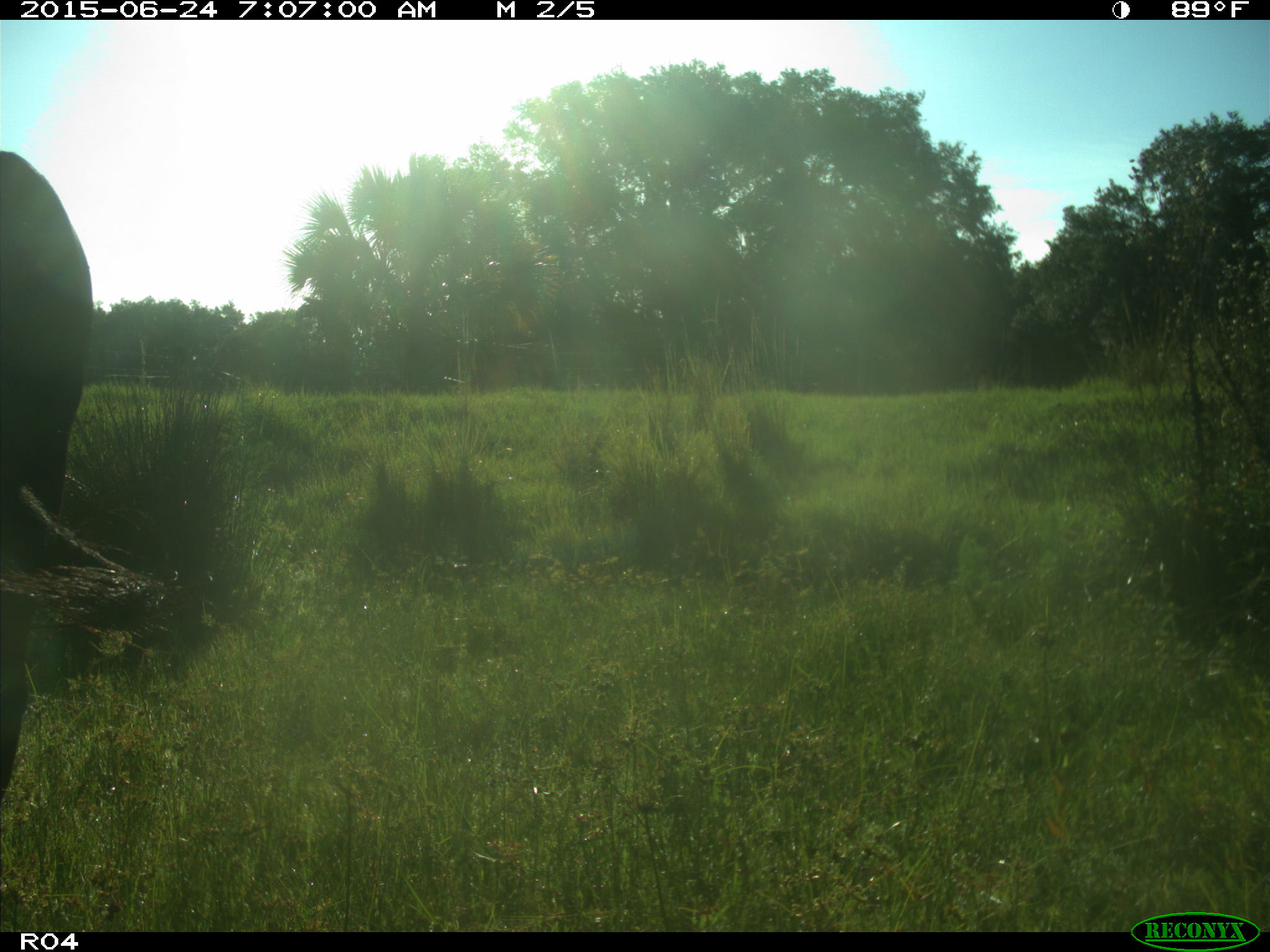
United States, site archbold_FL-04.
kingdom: Animalia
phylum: Chordata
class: Mammalia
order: Artiodactyla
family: Bovidae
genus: Bos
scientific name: Bos taurus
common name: domestic cow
Bos taurus (domestic cow).